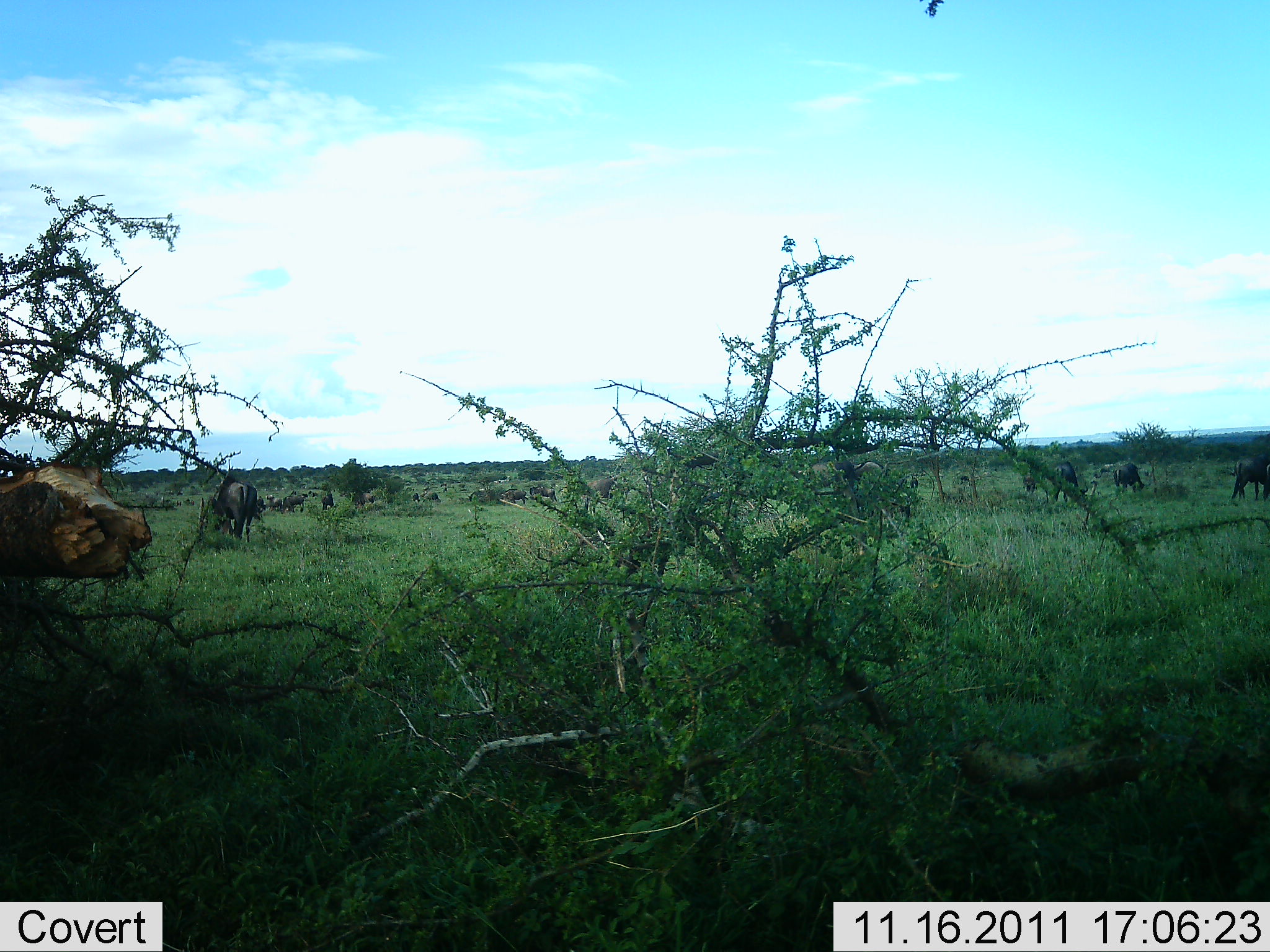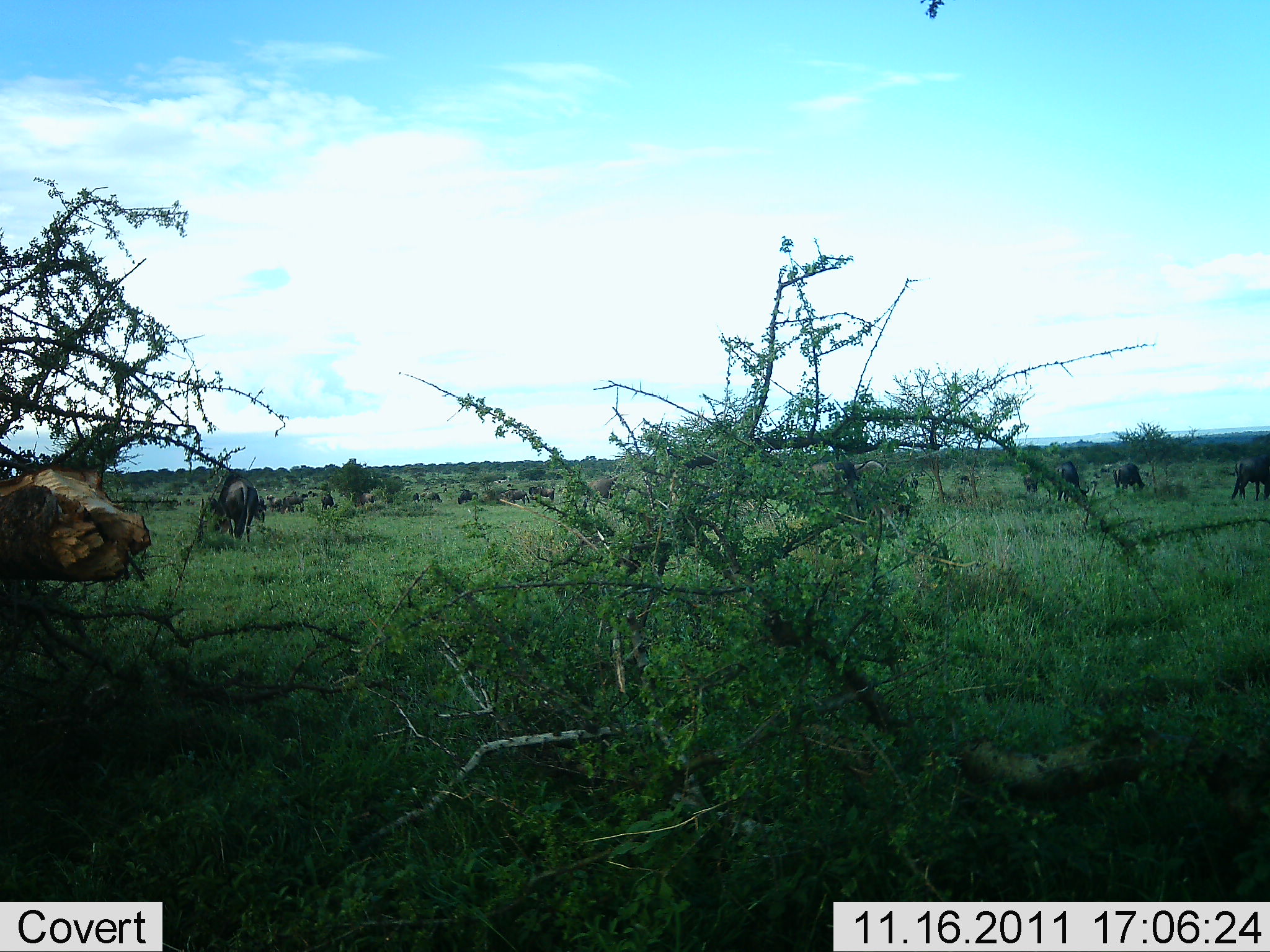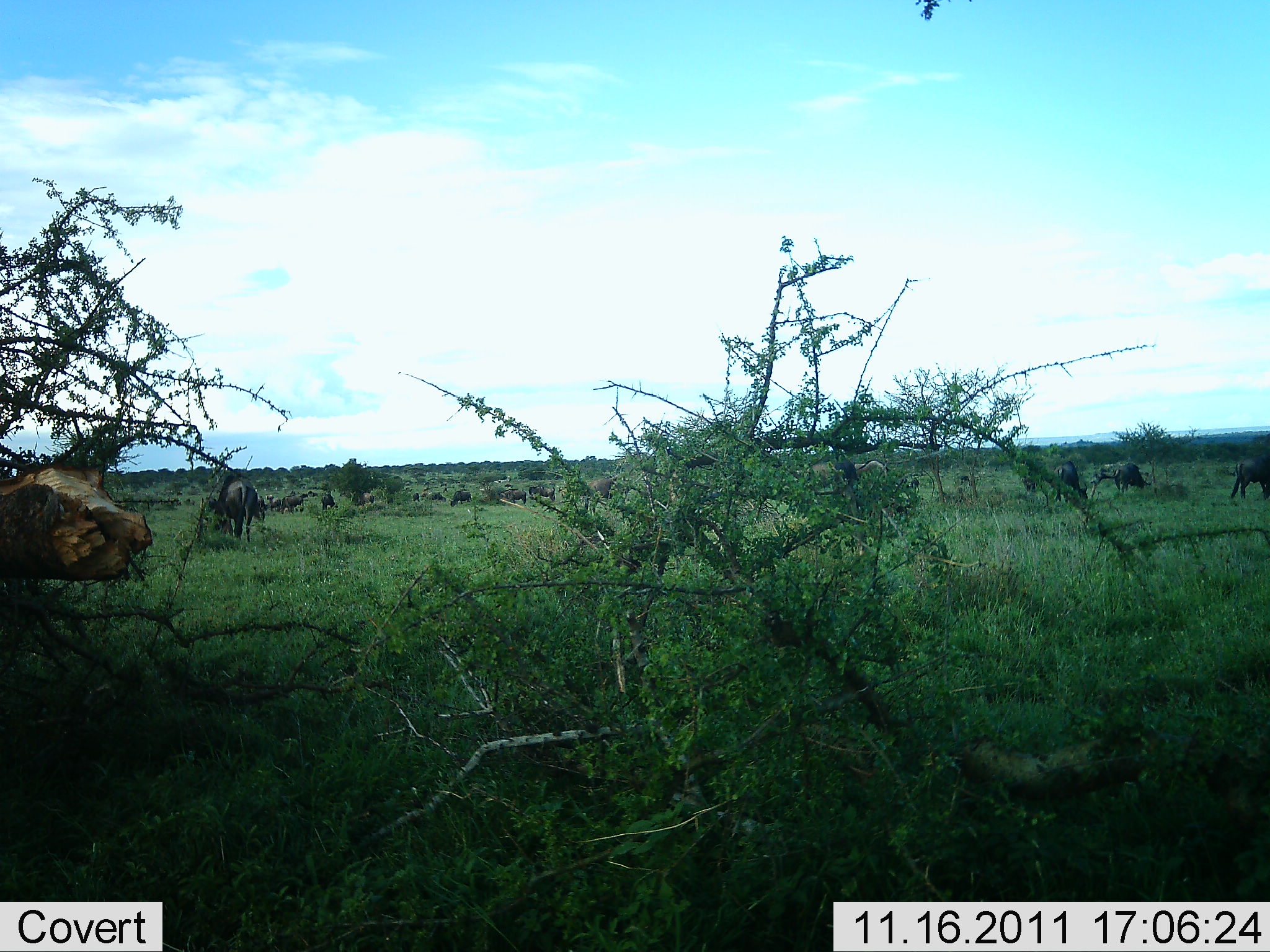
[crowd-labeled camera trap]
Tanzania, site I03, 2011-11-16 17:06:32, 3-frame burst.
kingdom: Animalia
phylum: Chordata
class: Mammalia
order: Artiodactyla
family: Bovidae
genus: Connochaetes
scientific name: Connochaetes taurinus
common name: blue wildebeest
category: wildebeest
Wildebeest (blue wildebeest) (Connochaetes taurinus), count 11-50. Behavior (volunteer vote fractions): standing 33%, resting 8%, moving 50%, interacting 0%. Young present (vote fraction): 0%. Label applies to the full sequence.